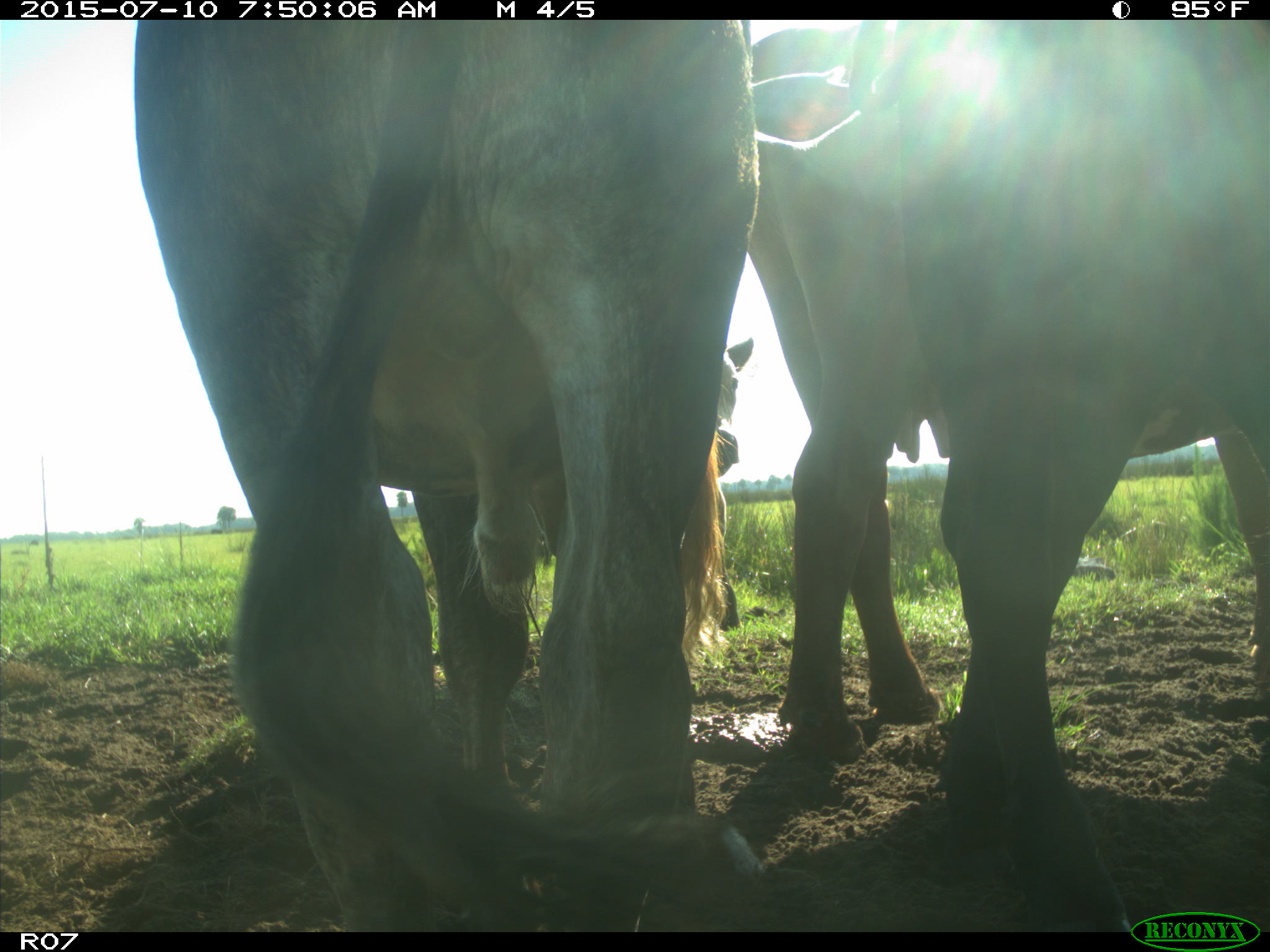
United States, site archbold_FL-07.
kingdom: Animalia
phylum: Chordata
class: Mammalia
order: Artiodactyla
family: Bovidae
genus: Bos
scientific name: Bos taurus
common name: domestic cow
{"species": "Bos taurus (domestic cow)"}